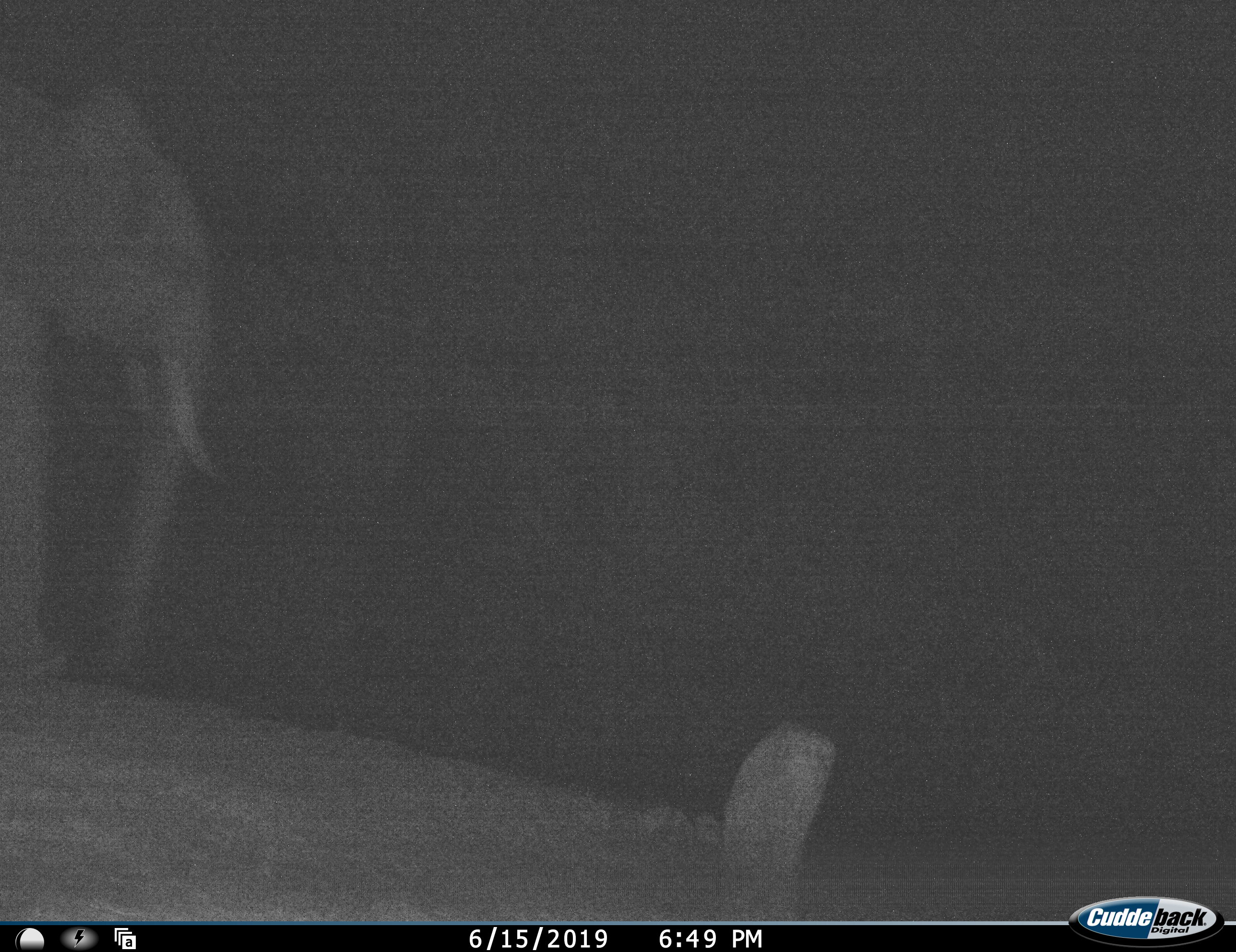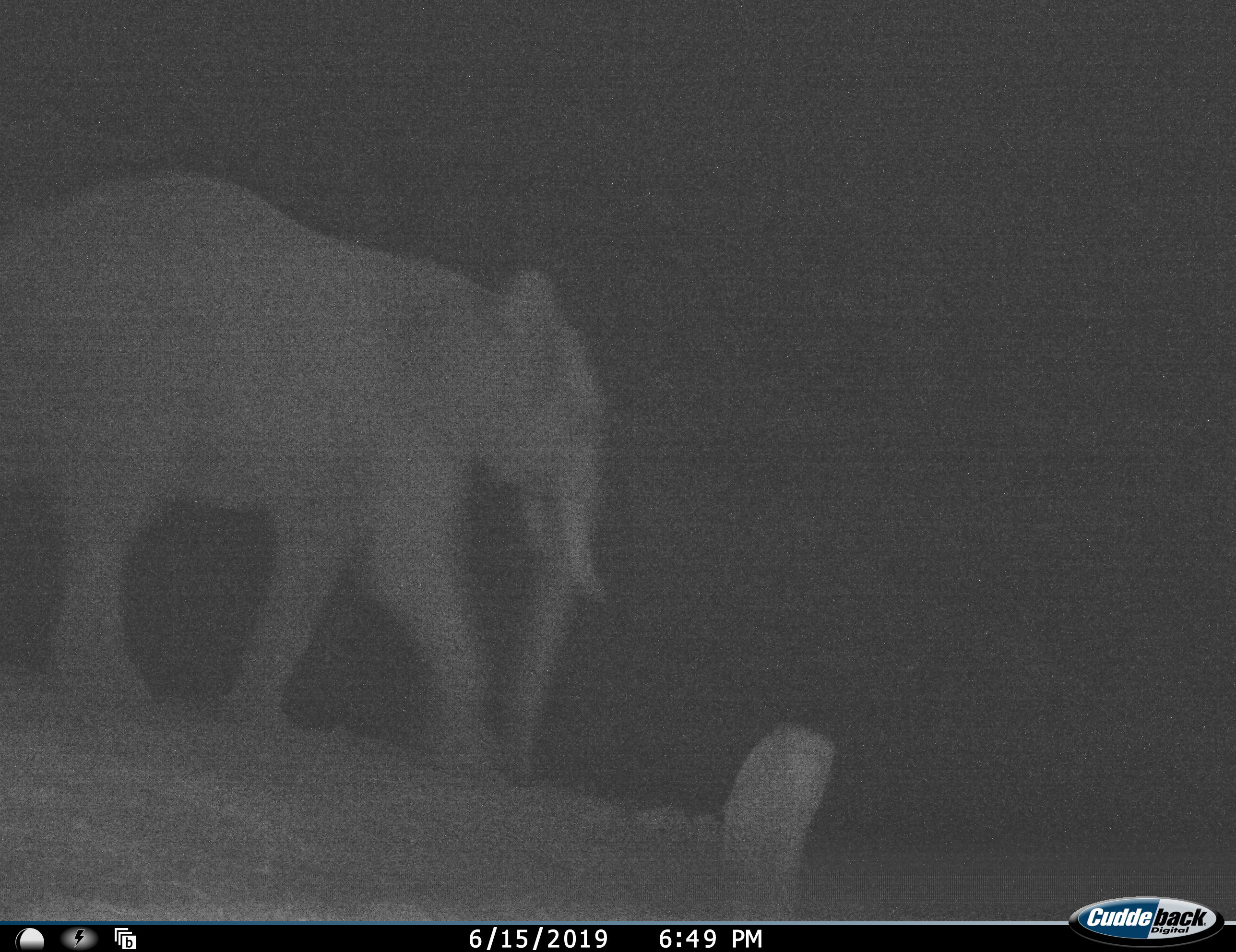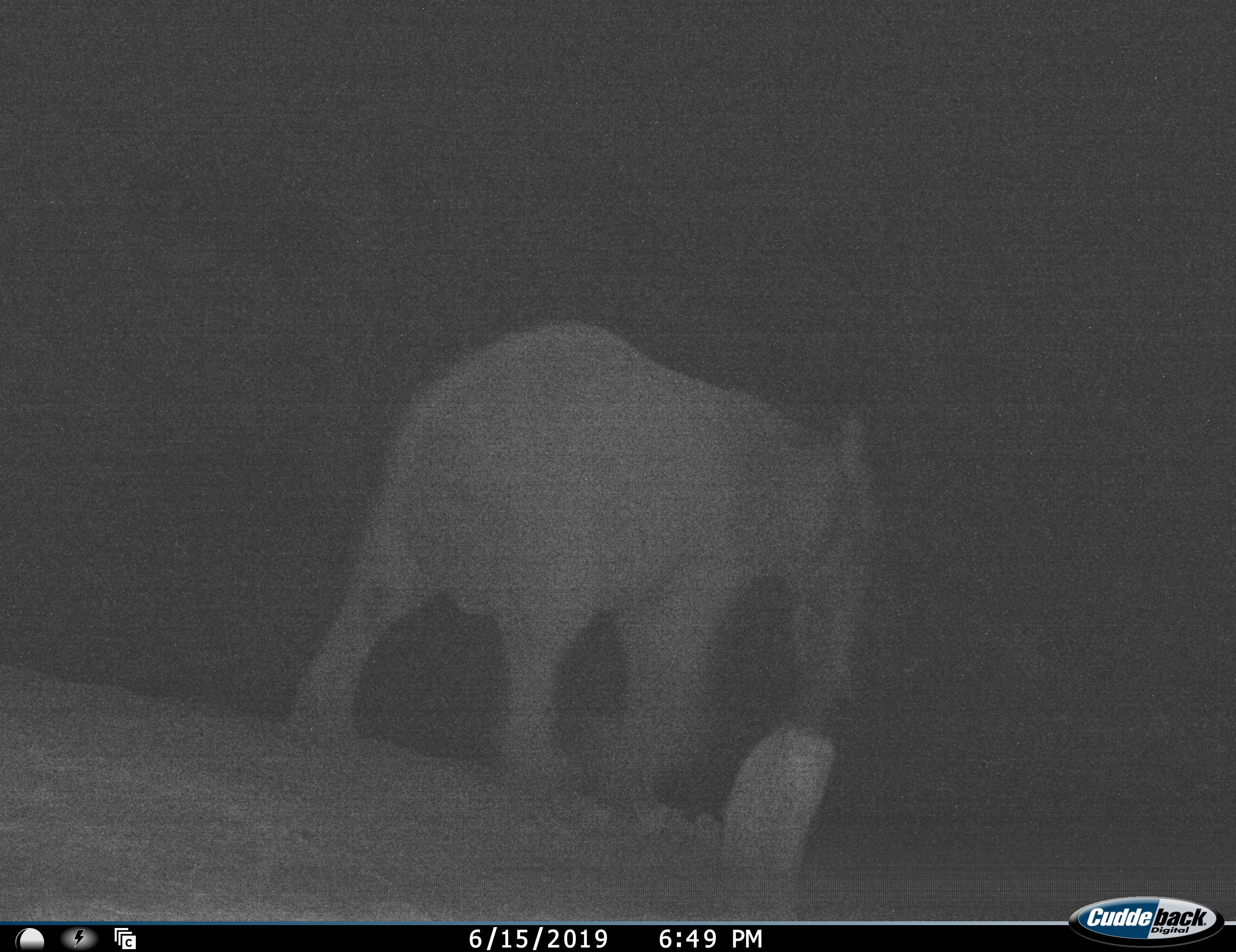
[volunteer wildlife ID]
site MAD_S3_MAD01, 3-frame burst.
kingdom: Animalia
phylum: Chordata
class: Mammalia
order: Proboscidea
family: Elephantidae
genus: Loxodonta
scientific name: Loxodonta africana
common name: african bush elephant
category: elephant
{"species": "elephant (african bush elephant) (Loxodonta africana)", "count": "1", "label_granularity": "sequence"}